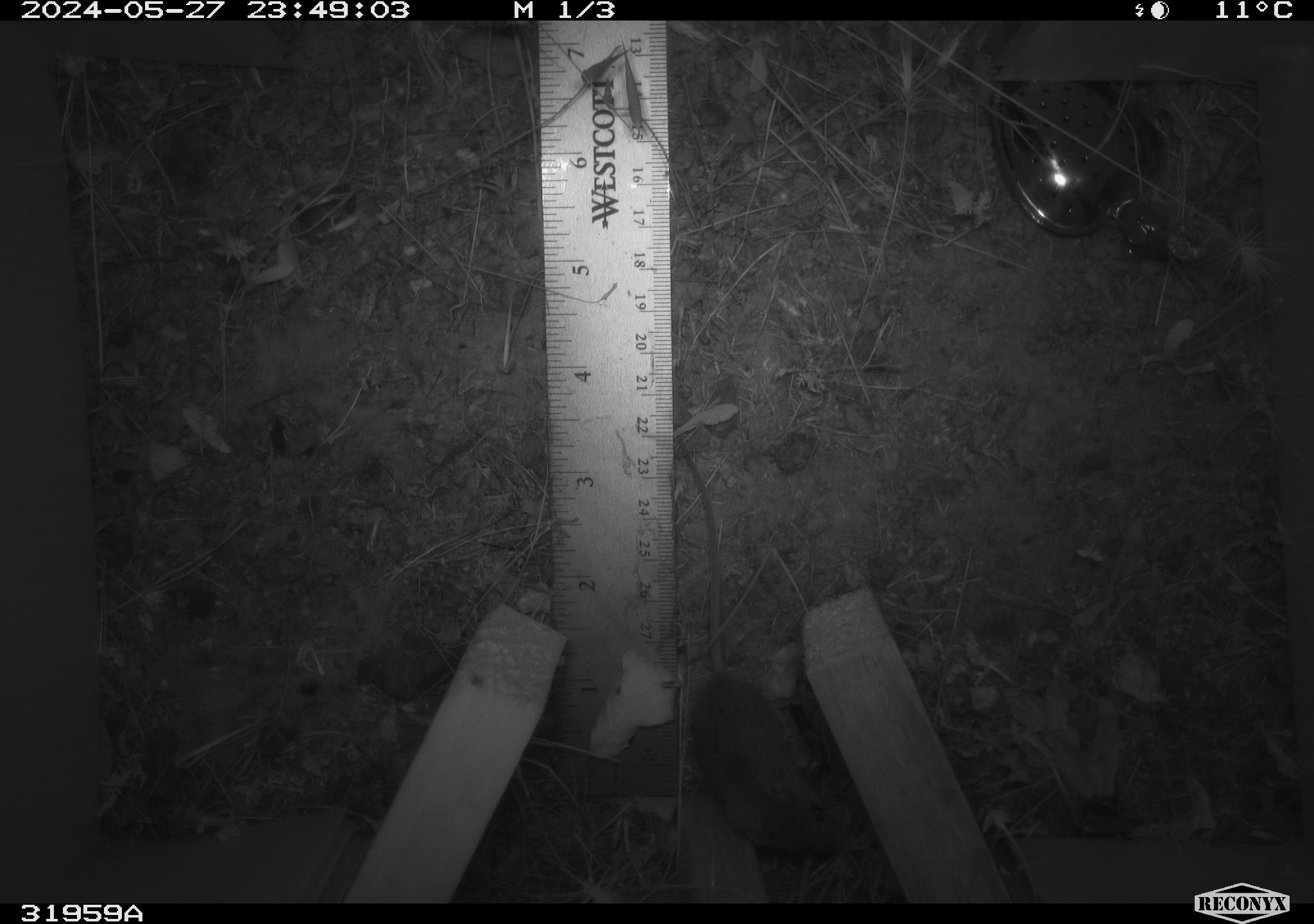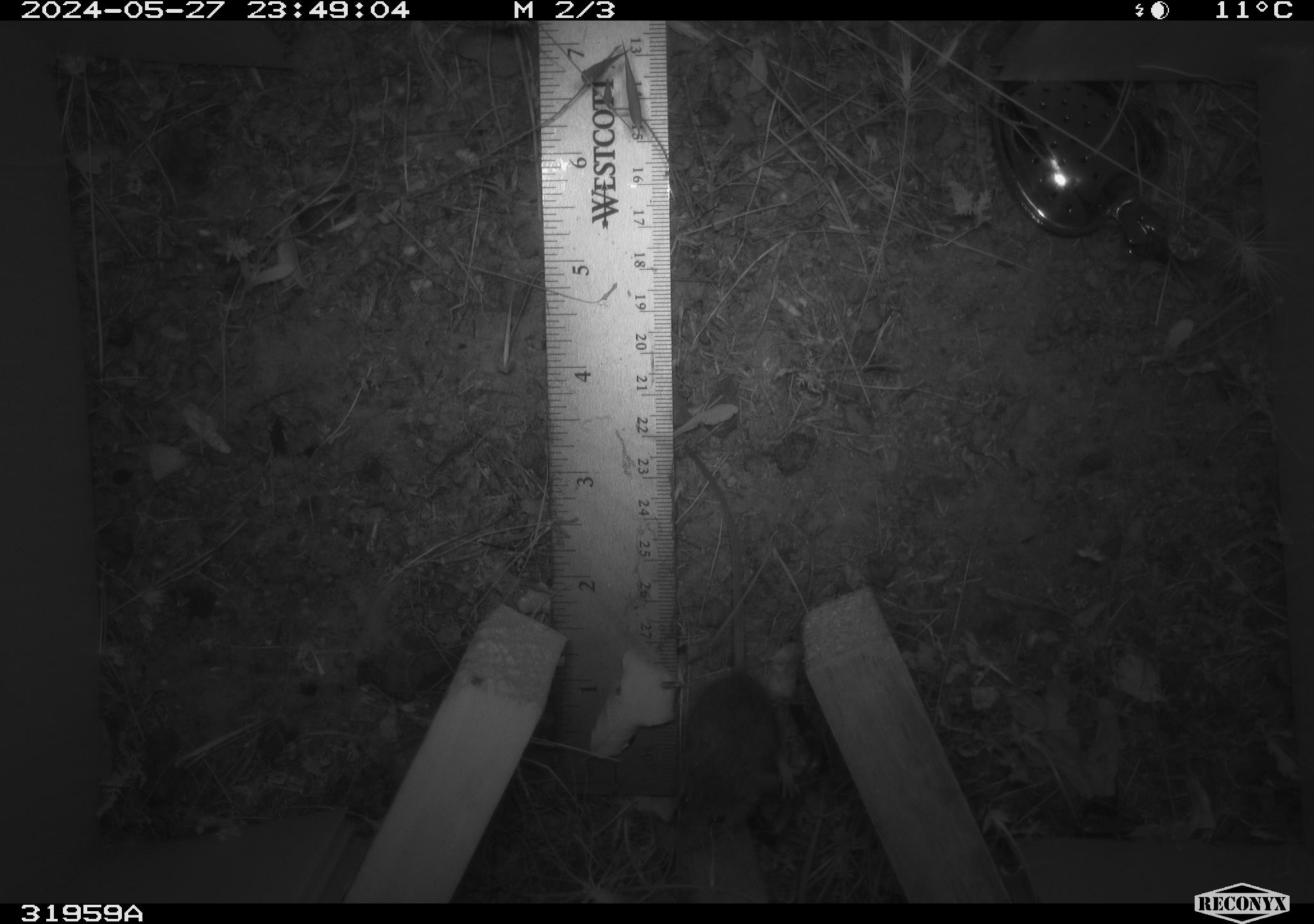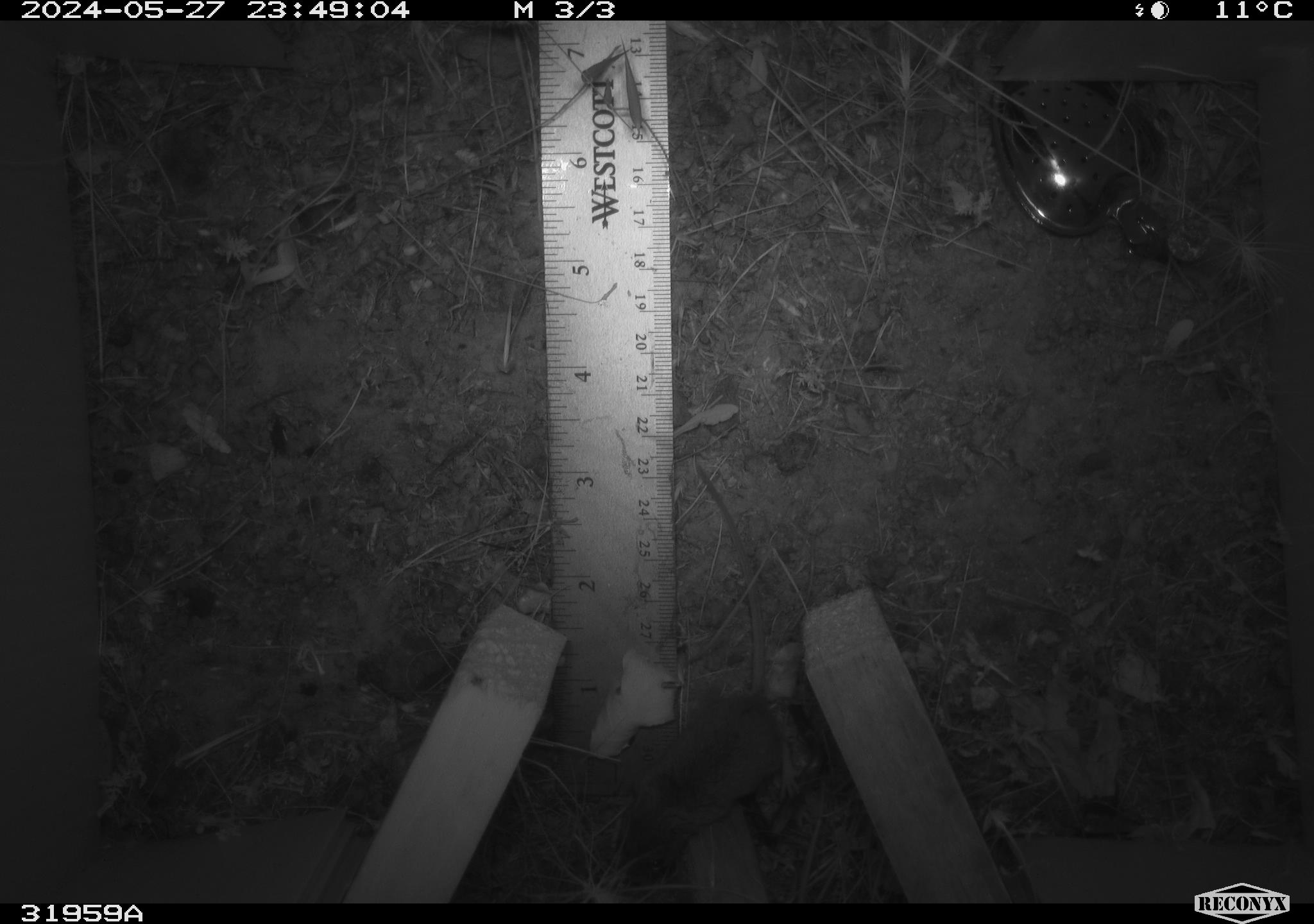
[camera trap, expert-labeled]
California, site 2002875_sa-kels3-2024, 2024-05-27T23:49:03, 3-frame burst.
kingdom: Animalia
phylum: Chordata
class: Mammalia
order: Rodentia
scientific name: Rodentia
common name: rodent